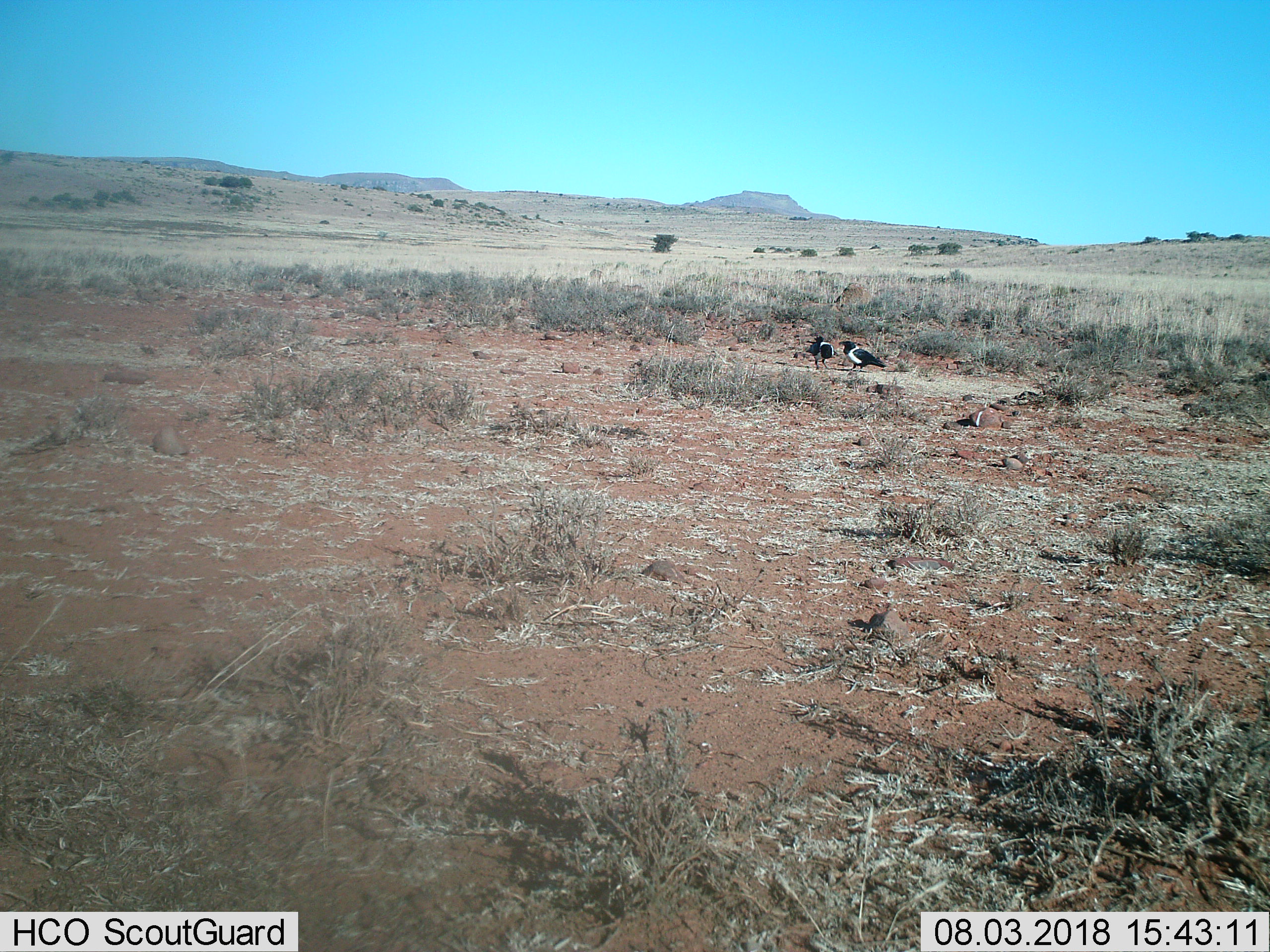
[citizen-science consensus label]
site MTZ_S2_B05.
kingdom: Animalia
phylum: Chordata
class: Aves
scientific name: Aves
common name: bird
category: birdother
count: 2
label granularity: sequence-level